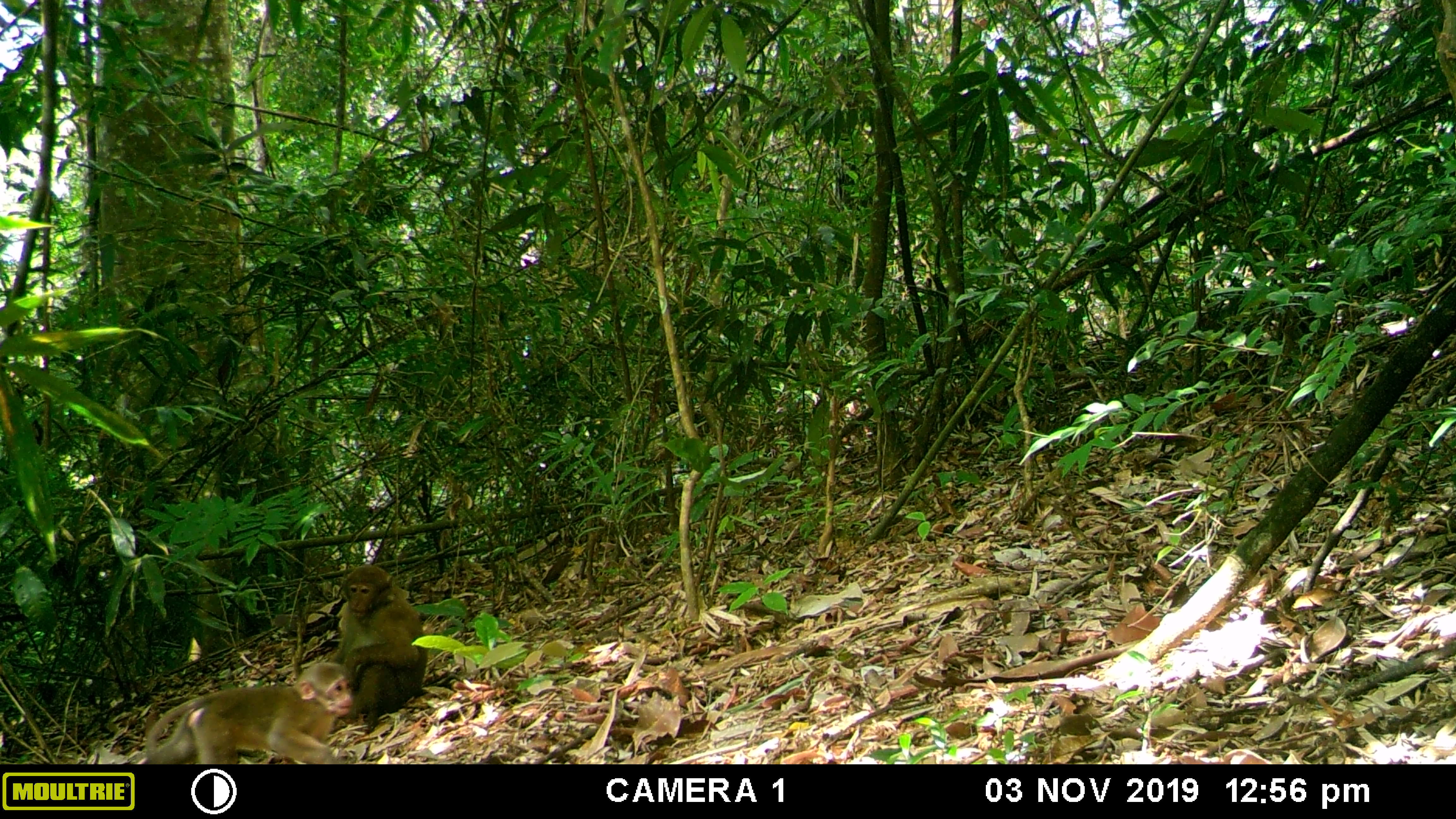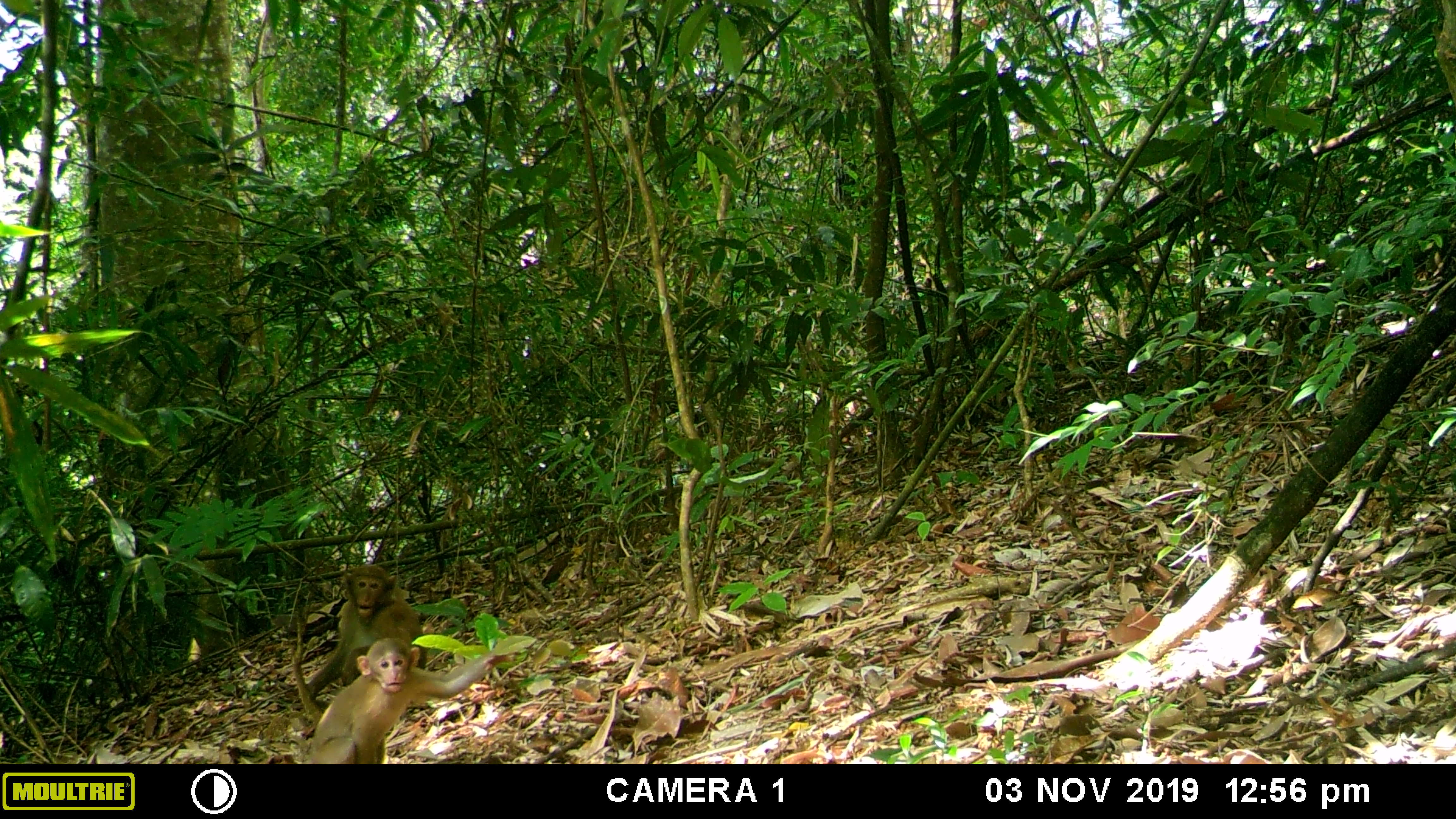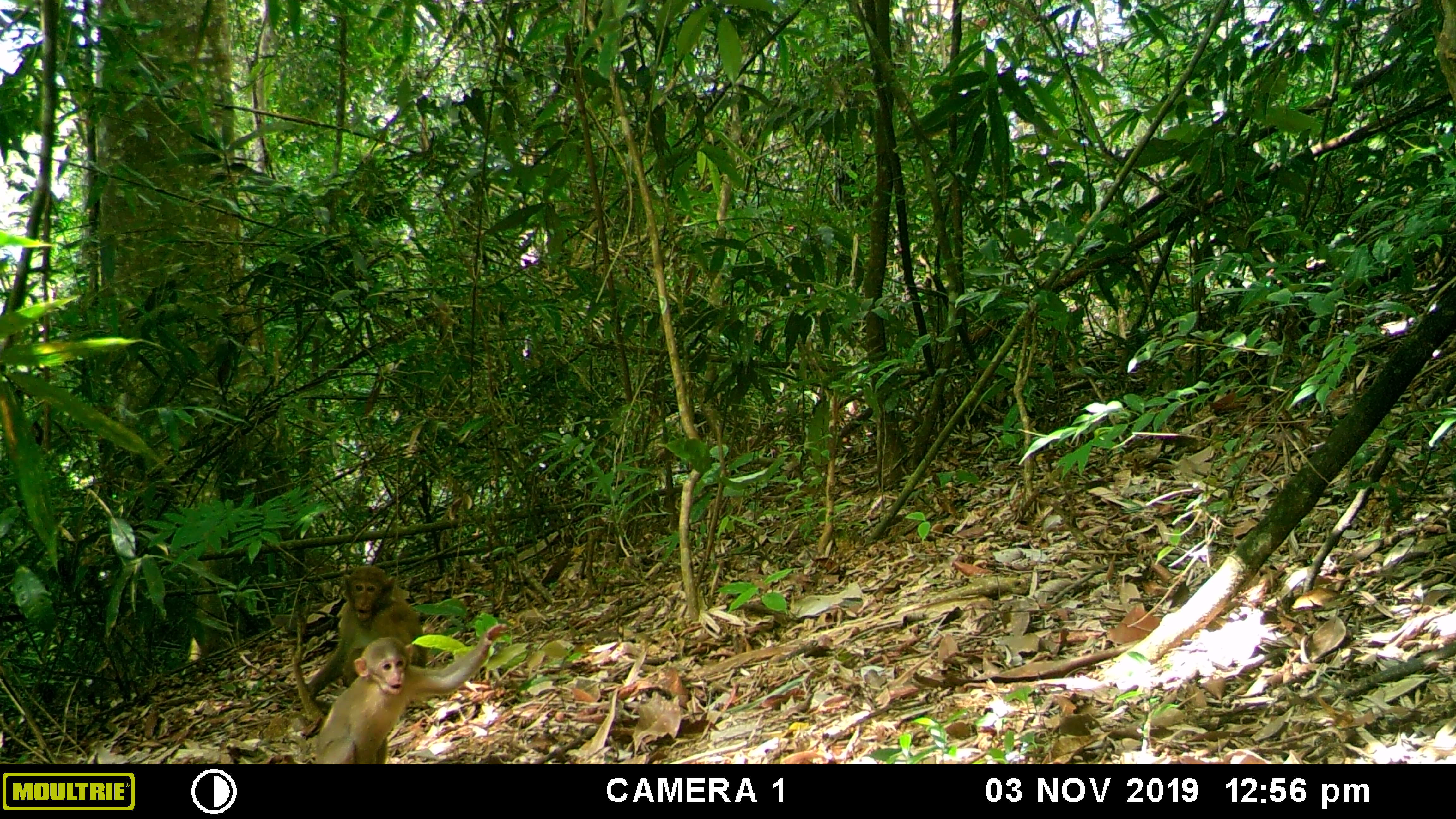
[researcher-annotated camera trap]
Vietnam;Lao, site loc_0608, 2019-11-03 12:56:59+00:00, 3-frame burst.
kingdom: Animalia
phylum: Chordata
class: Mammalia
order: Primates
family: Cercopithecidae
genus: Macaca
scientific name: Macaca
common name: macaques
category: assam or rhesus macaque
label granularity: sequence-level